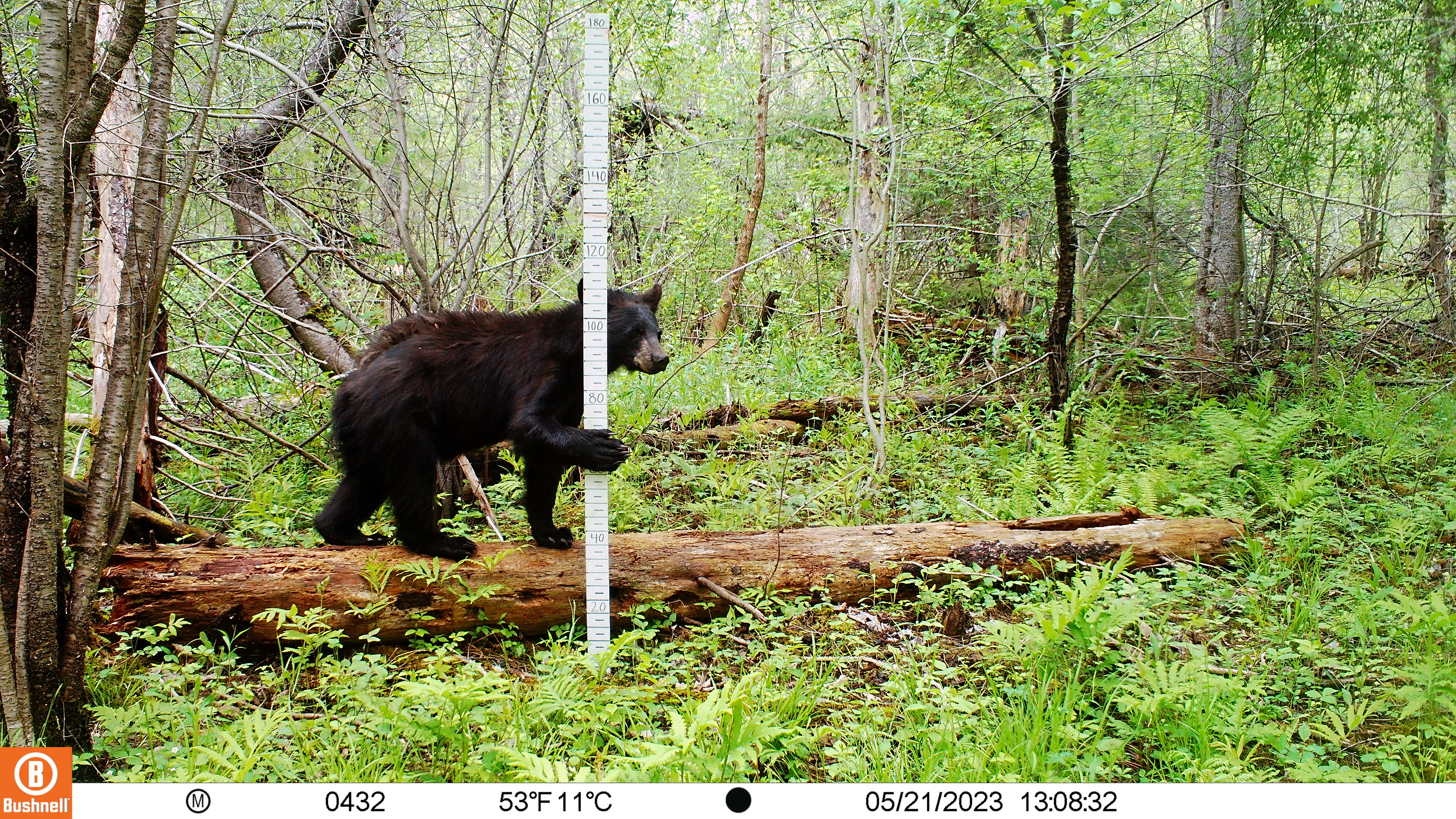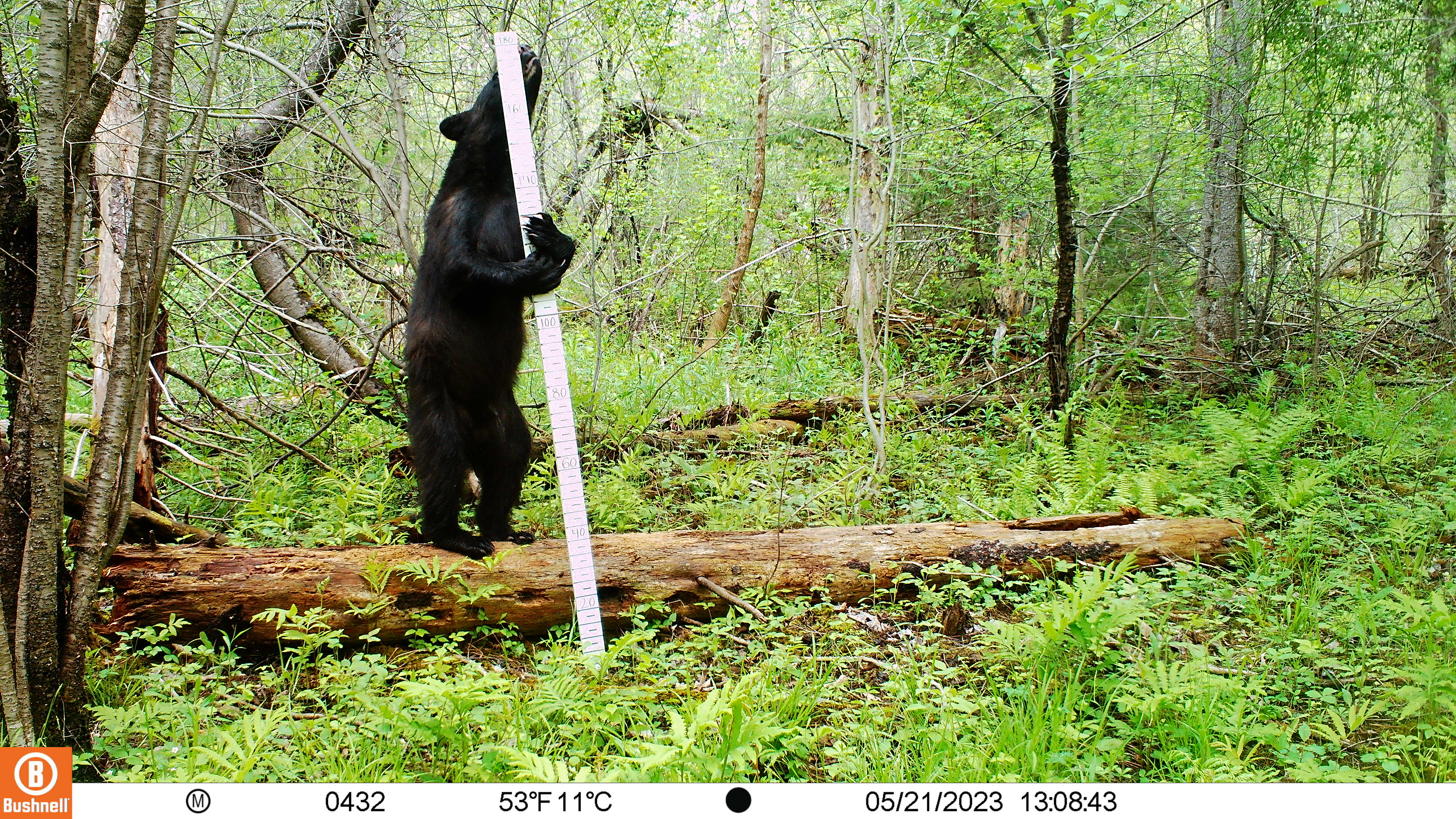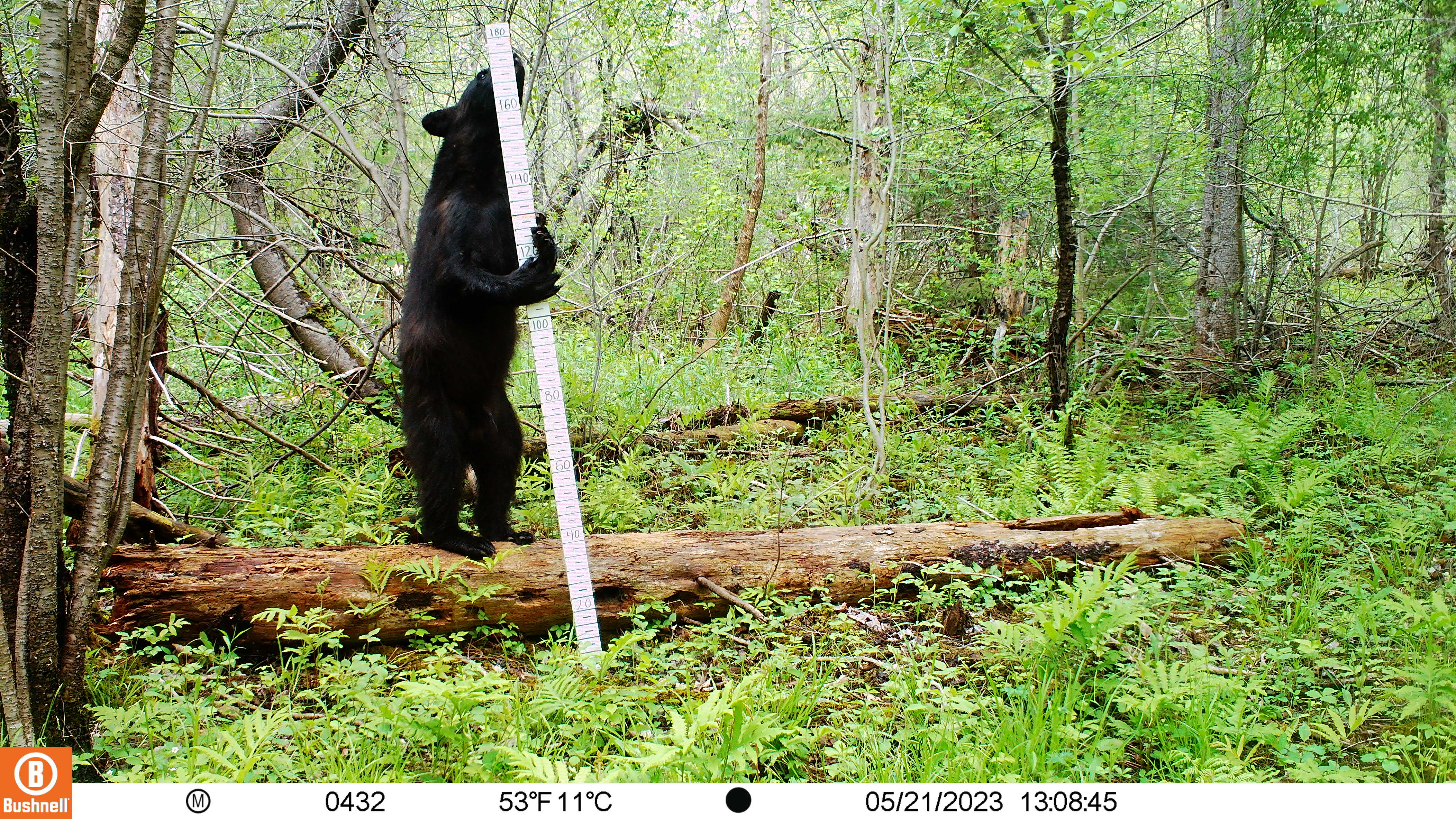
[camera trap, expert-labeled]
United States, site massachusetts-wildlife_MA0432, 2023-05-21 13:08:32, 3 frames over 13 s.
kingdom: Animalia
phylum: Chordata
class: Mammalia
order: Carnivora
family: Ursidae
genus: Ursus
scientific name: Ursus americanus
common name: black bear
Black bear (Ursus americanus).